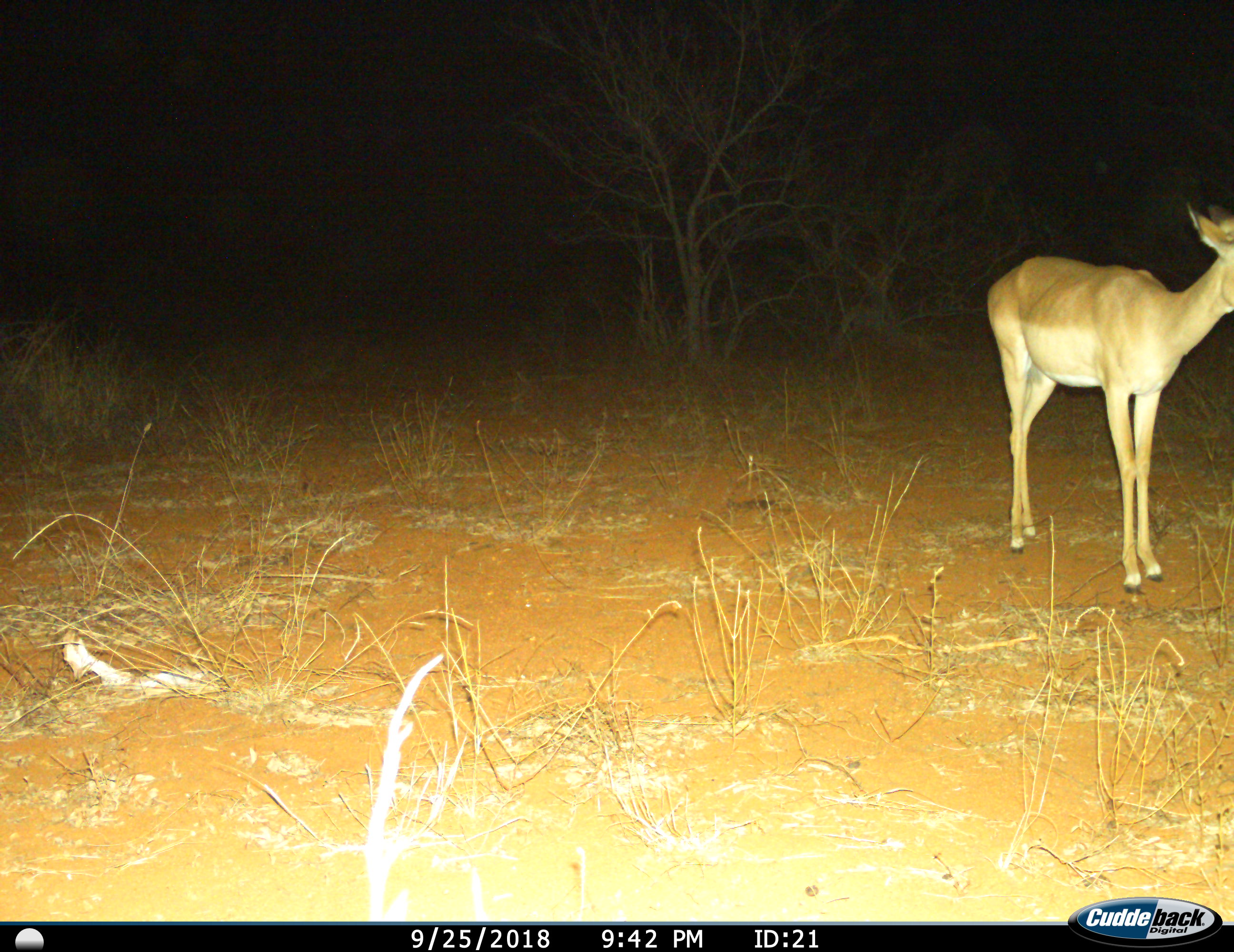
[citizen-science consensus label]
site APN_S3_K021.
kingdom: Animalia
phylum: Chordata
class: Mammalia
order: Artiodactyla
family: Bovidae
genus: Aepyceros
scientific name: Aepyceros melampus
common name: impala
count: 1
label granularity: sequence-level